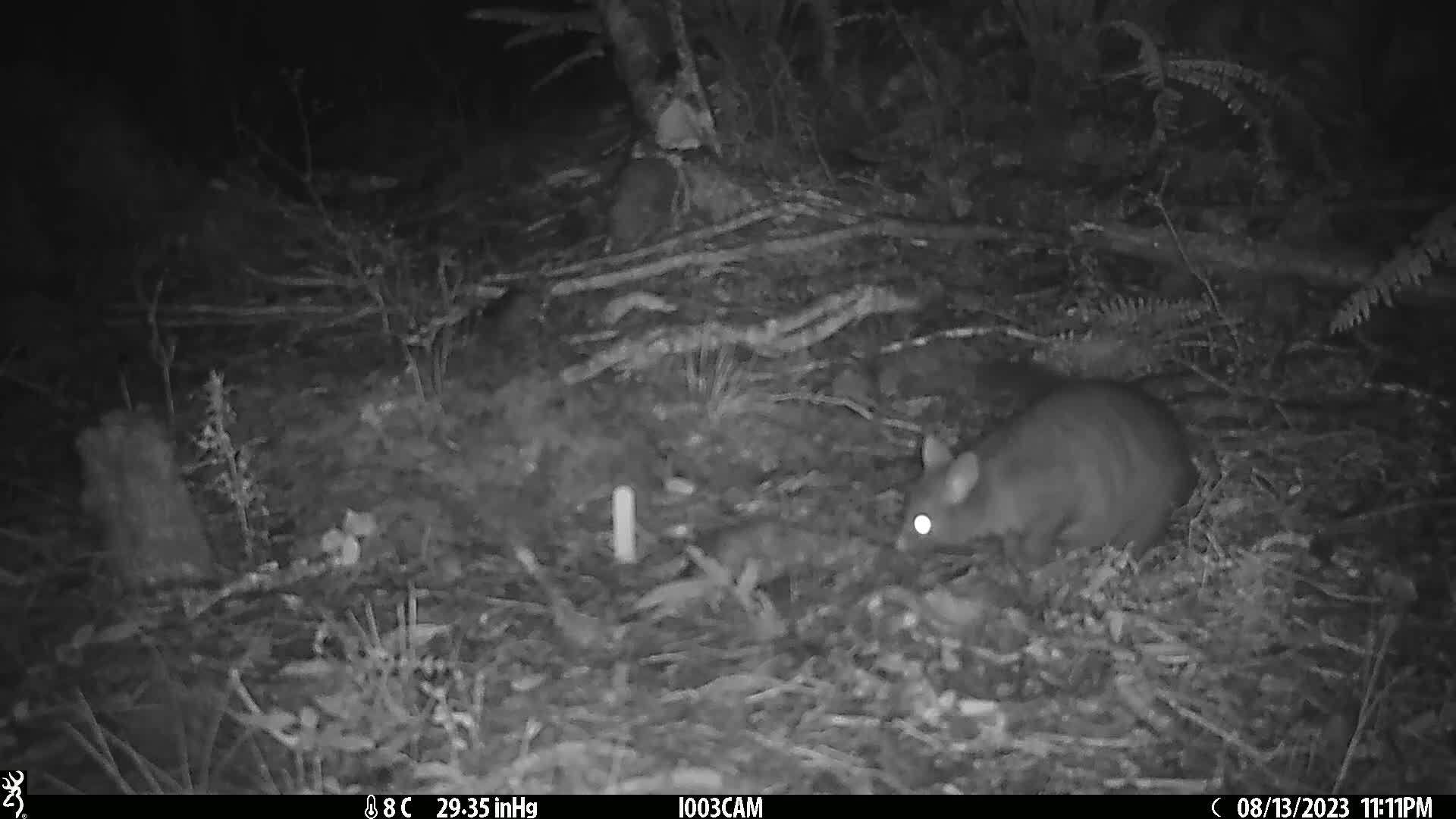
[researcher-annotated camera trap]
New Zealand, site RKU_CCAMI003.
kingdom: Animalia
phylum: Chordata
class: Mammalia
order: Diprotodontia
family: Phalangeridae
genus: Trichosurus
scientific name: Trichosurus vulpecula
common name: common brushtail possum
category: possum